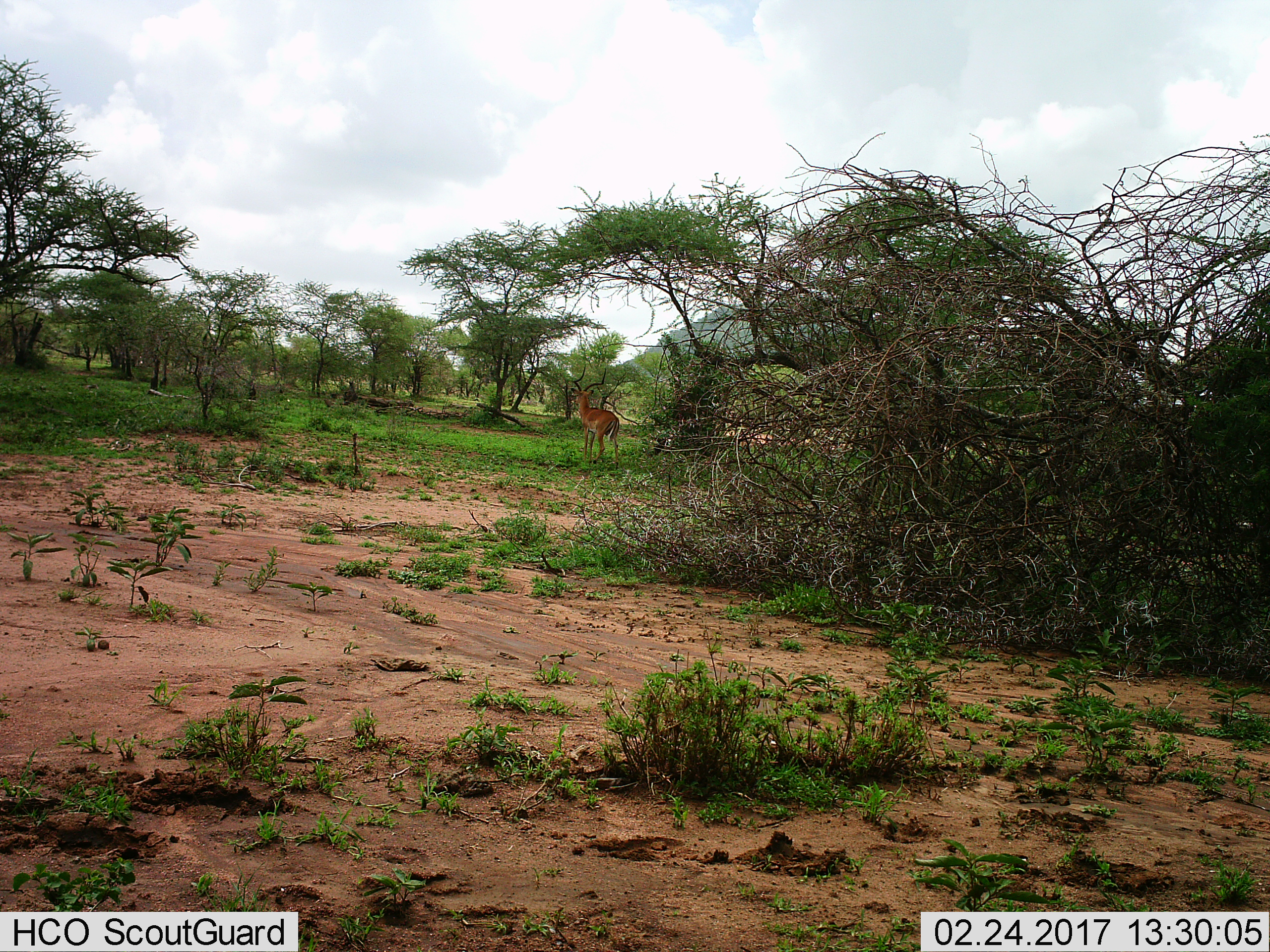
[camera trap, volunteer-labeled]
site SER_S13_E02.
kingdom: Animalia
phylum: Chordata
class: Mammalia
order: Artiodactyla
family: Bovidae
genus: Aepyceros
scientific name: Aepyceros melampus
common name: impala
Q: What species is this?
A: Impala (Aepyceros melampus).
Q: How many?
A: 1.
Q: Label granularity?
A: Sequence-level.